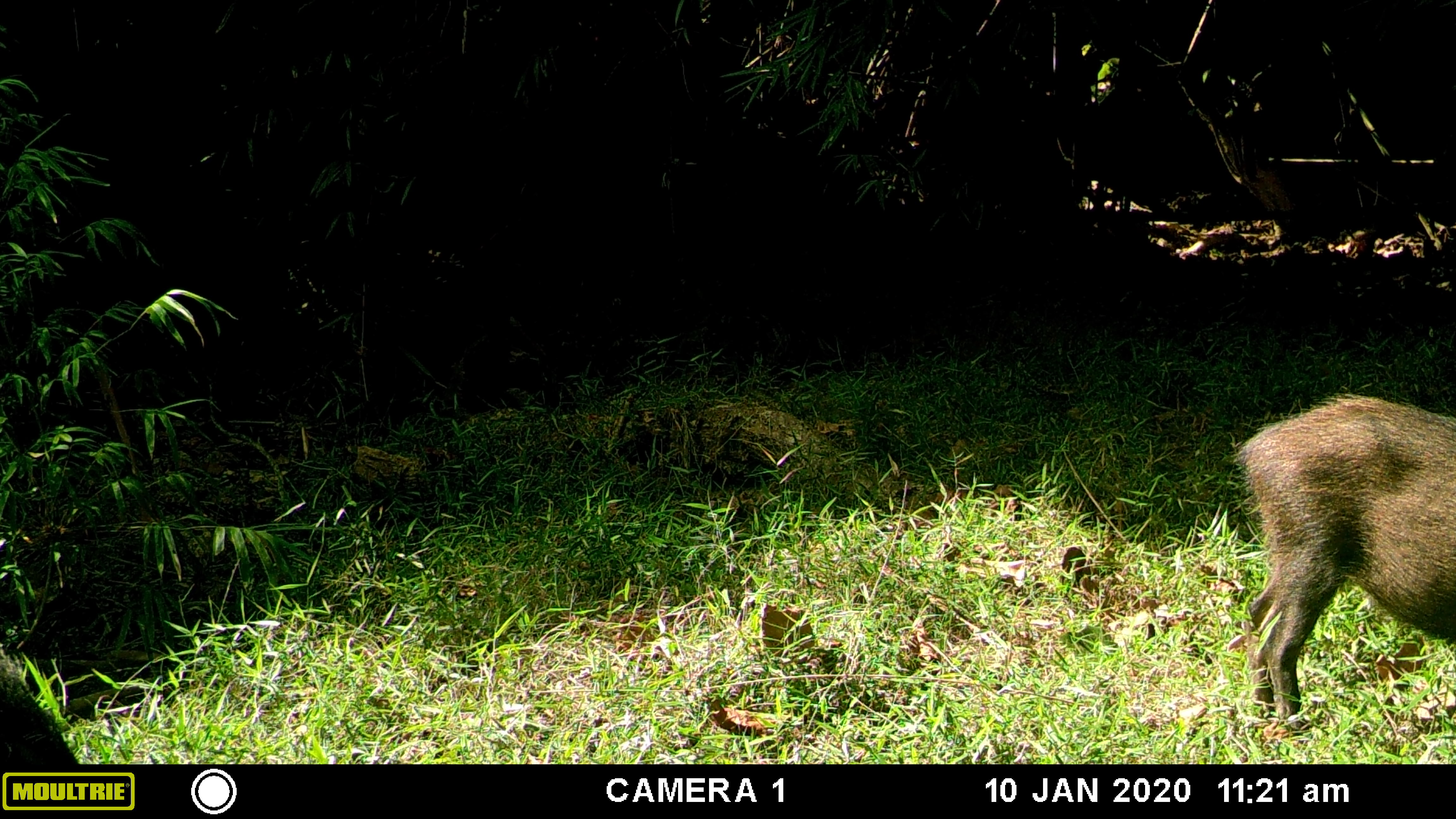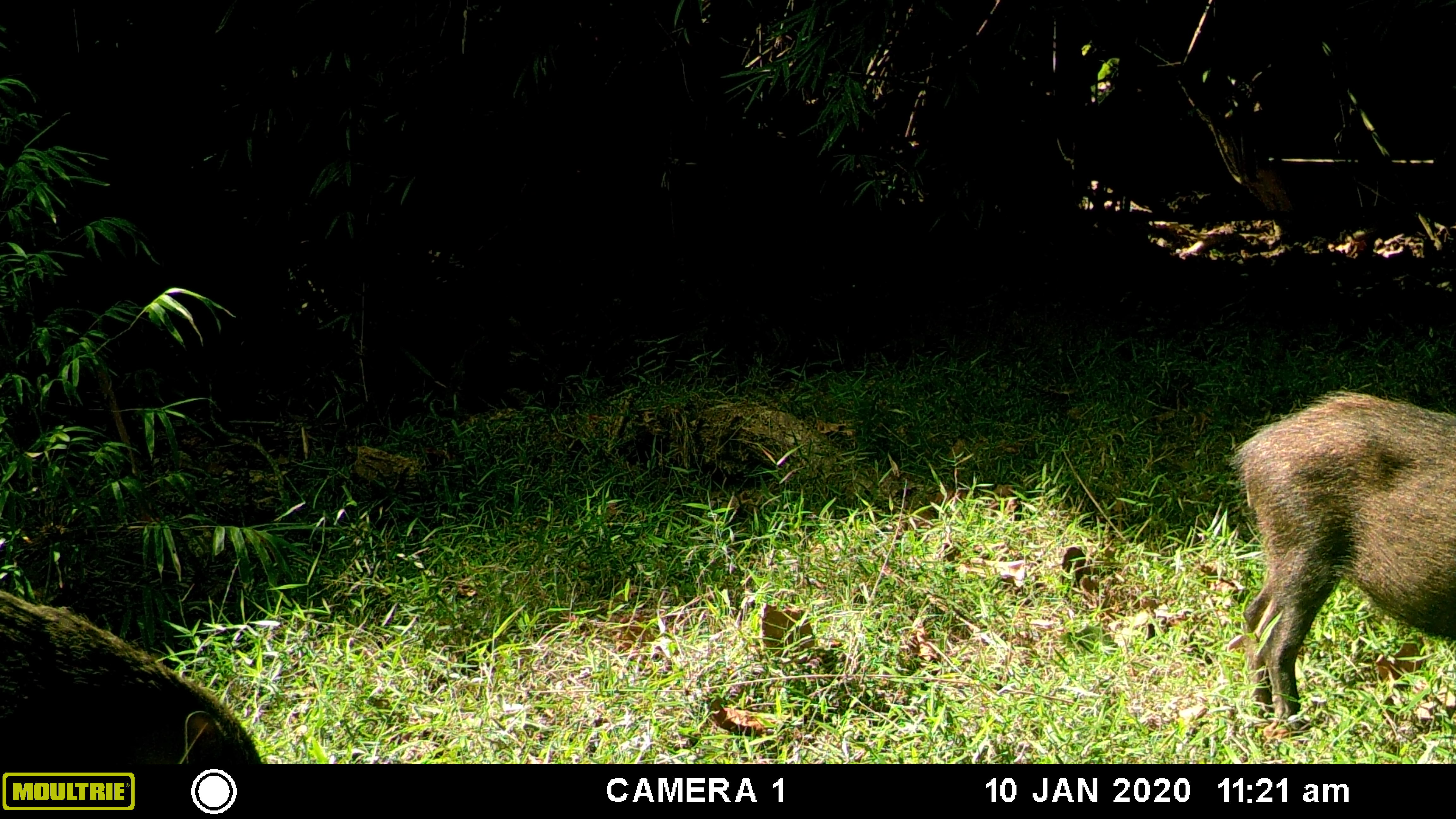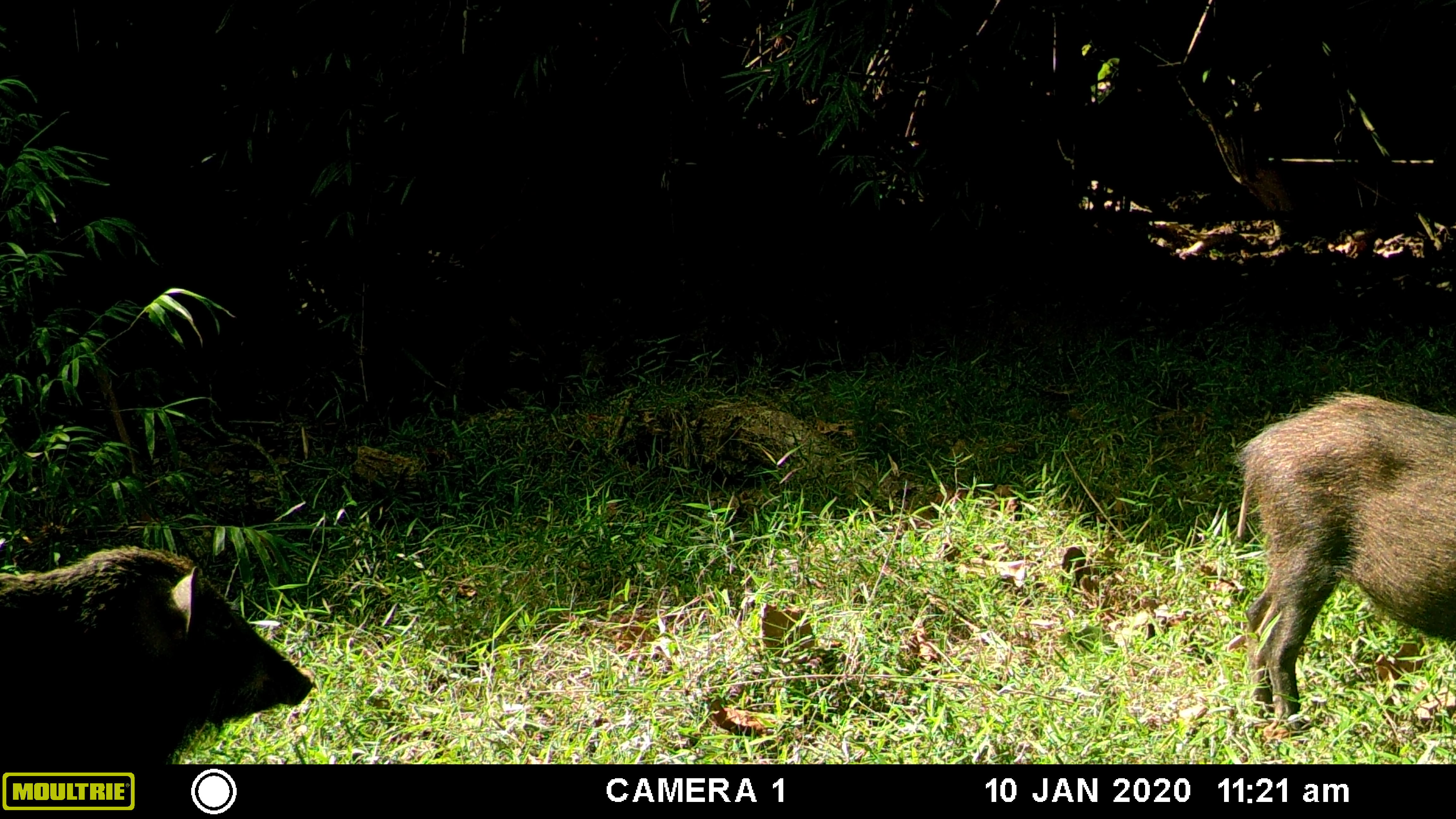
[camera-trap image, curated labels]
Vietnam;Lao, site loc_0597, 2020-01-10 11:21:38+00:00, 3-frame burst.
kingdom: Animalia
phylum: Chordata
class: Mammalia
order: Artiodactyla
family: Suidae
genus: Sus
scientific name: Sus scrofa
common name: eurasian wild pig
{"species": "eurasian wild pig (Sus scrofa)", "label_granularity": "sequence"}